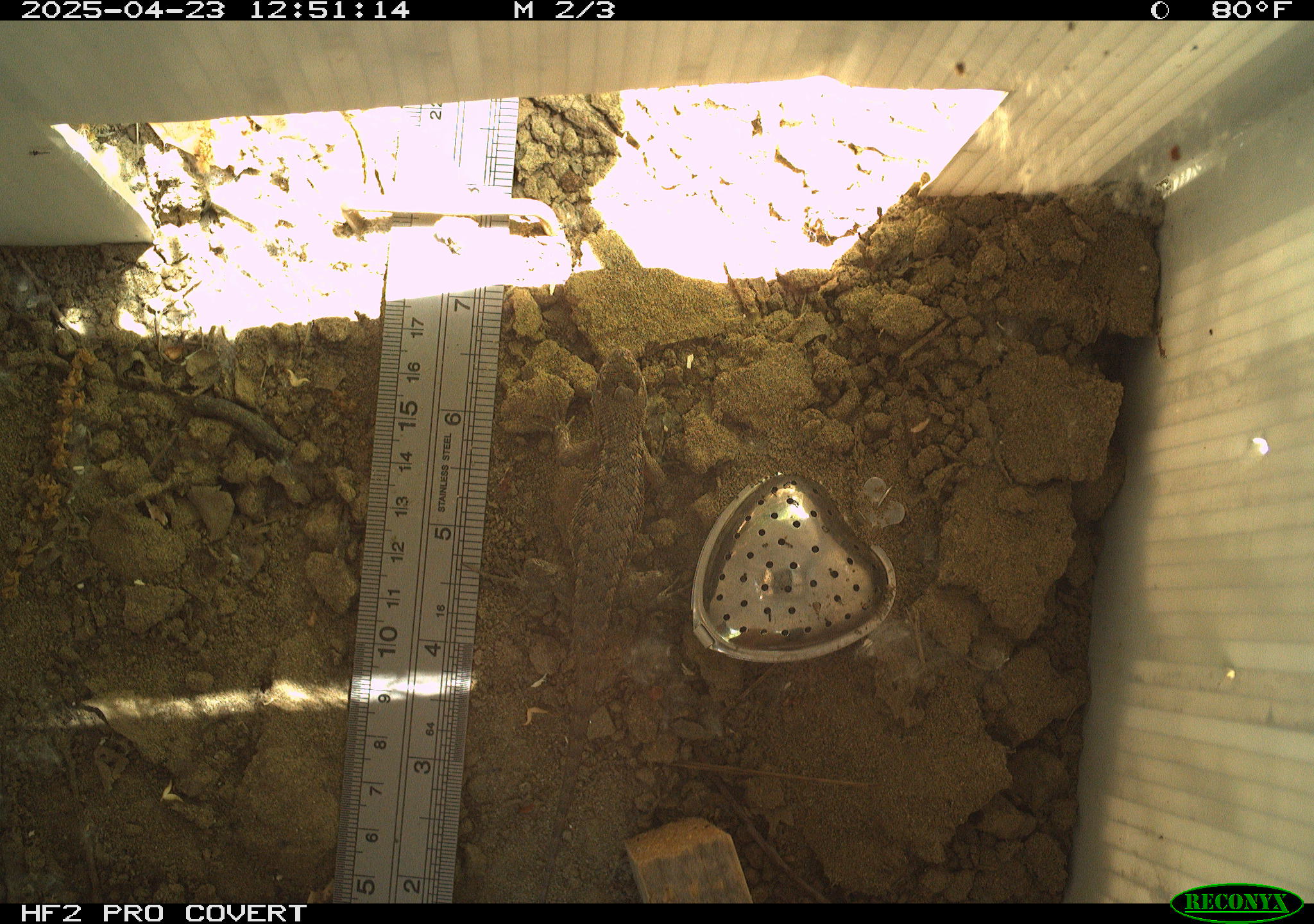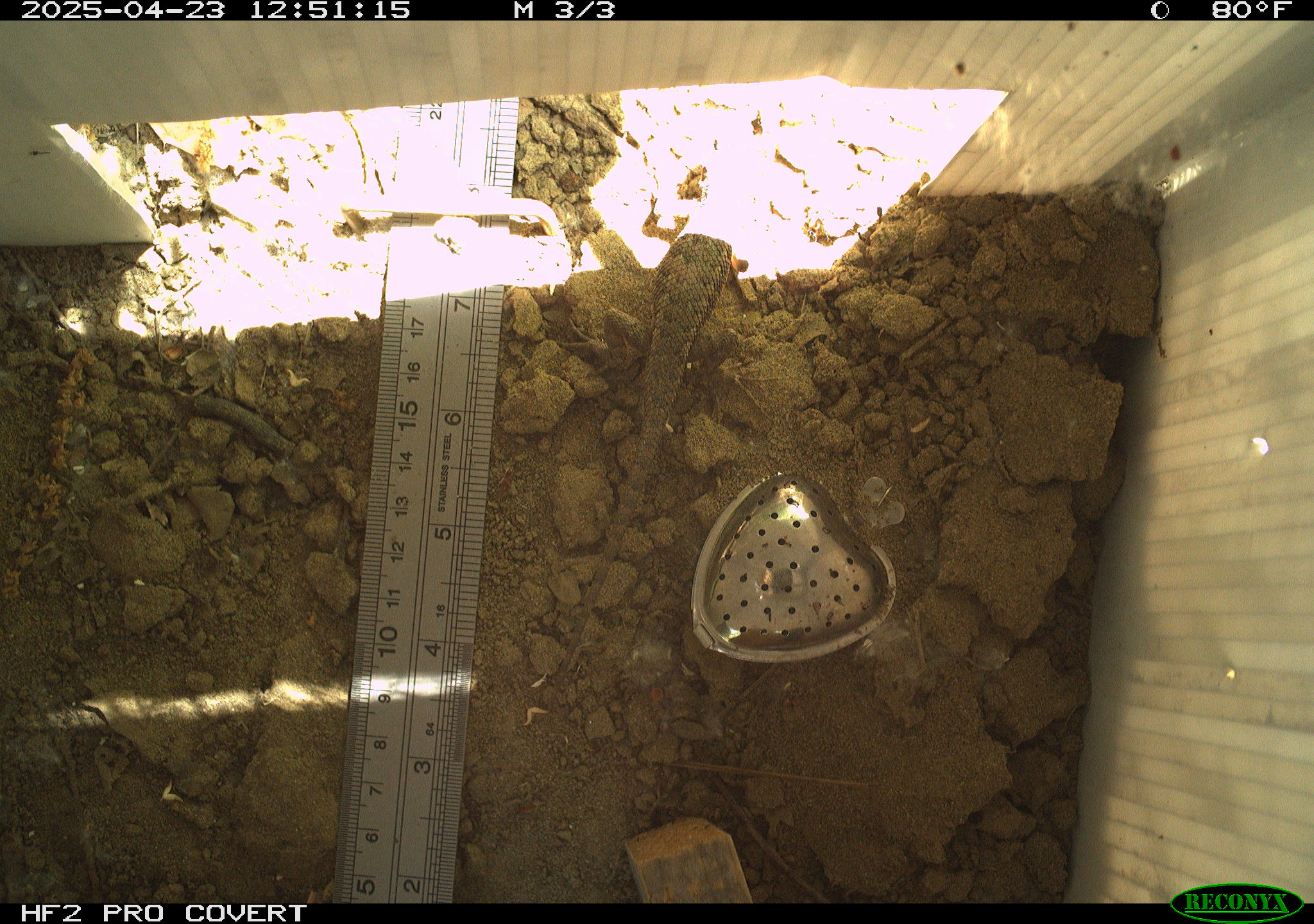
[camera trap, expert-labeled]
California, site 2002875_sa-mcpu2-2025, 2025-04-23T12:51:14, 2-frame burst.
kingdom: Animalia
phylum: Chordata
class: Reptilia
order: Squamata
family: Phrynosomatidae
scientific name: Phrynosomatidae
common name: north american spiny lizards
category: sceloporus/uta species